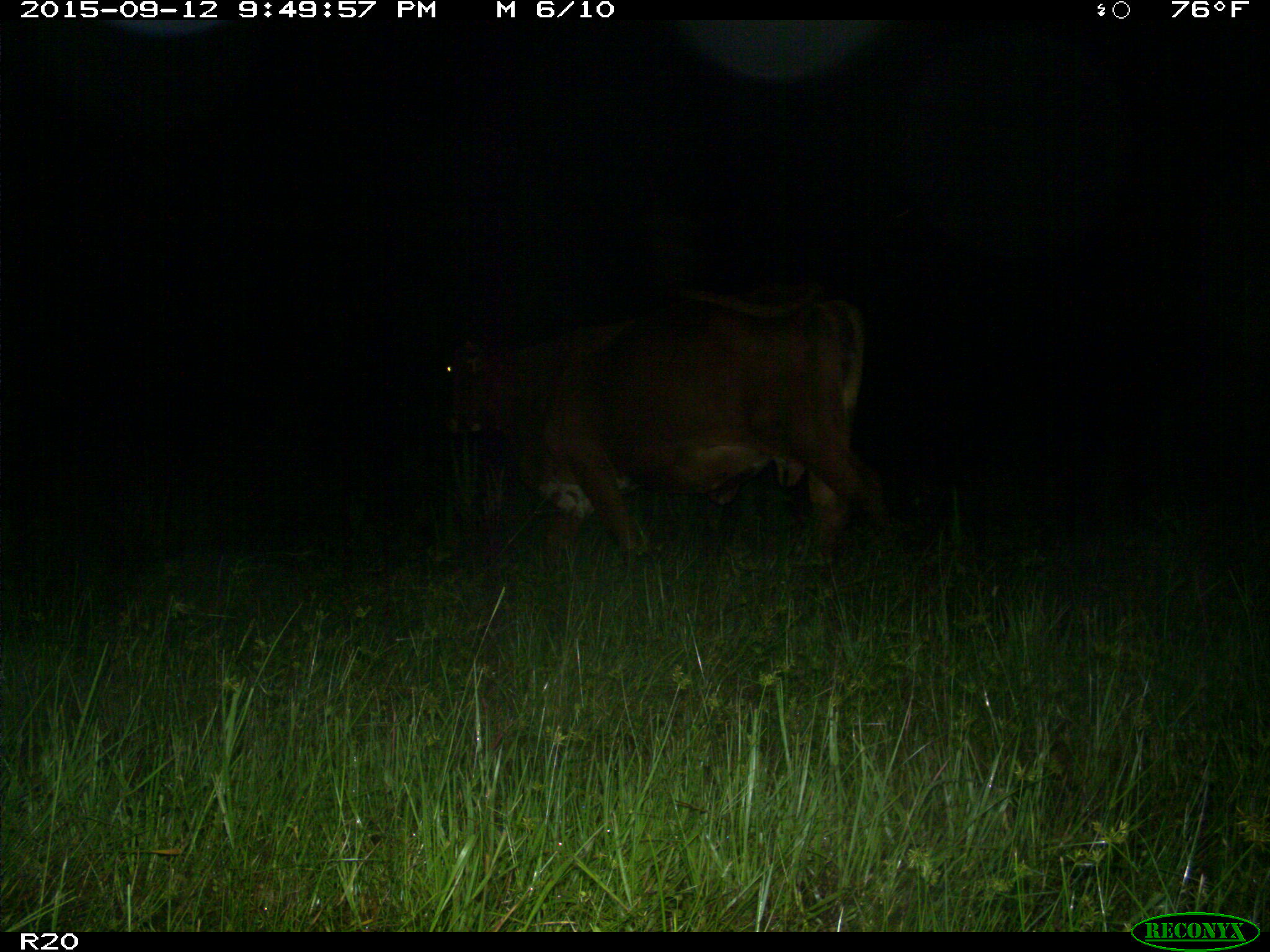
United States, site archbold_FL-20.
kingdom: Animalia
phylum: Chordata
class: Mammalia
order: Artiodactyla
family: Bovidae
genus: Bos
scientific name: Bos taurus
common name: domestic cow